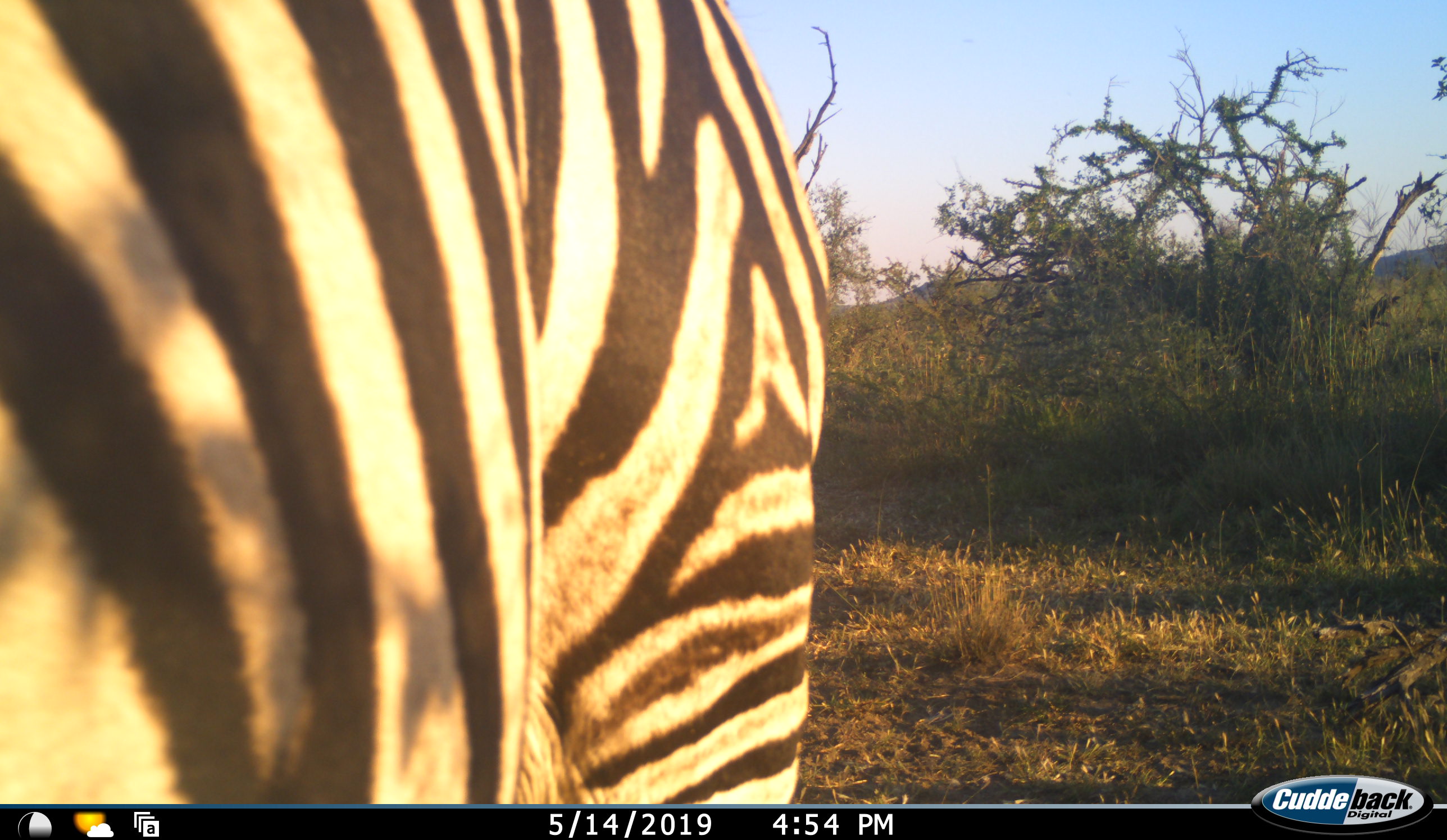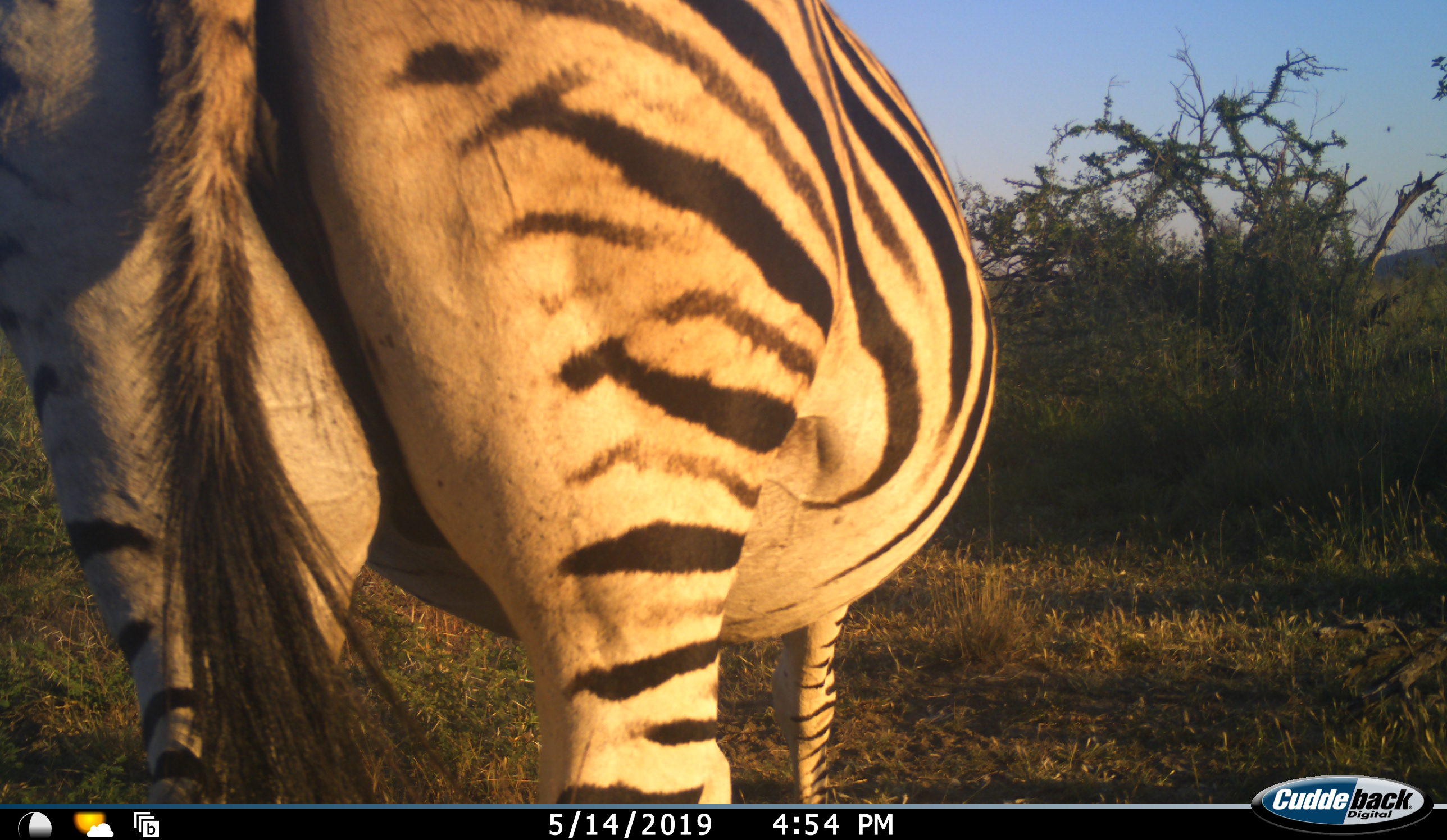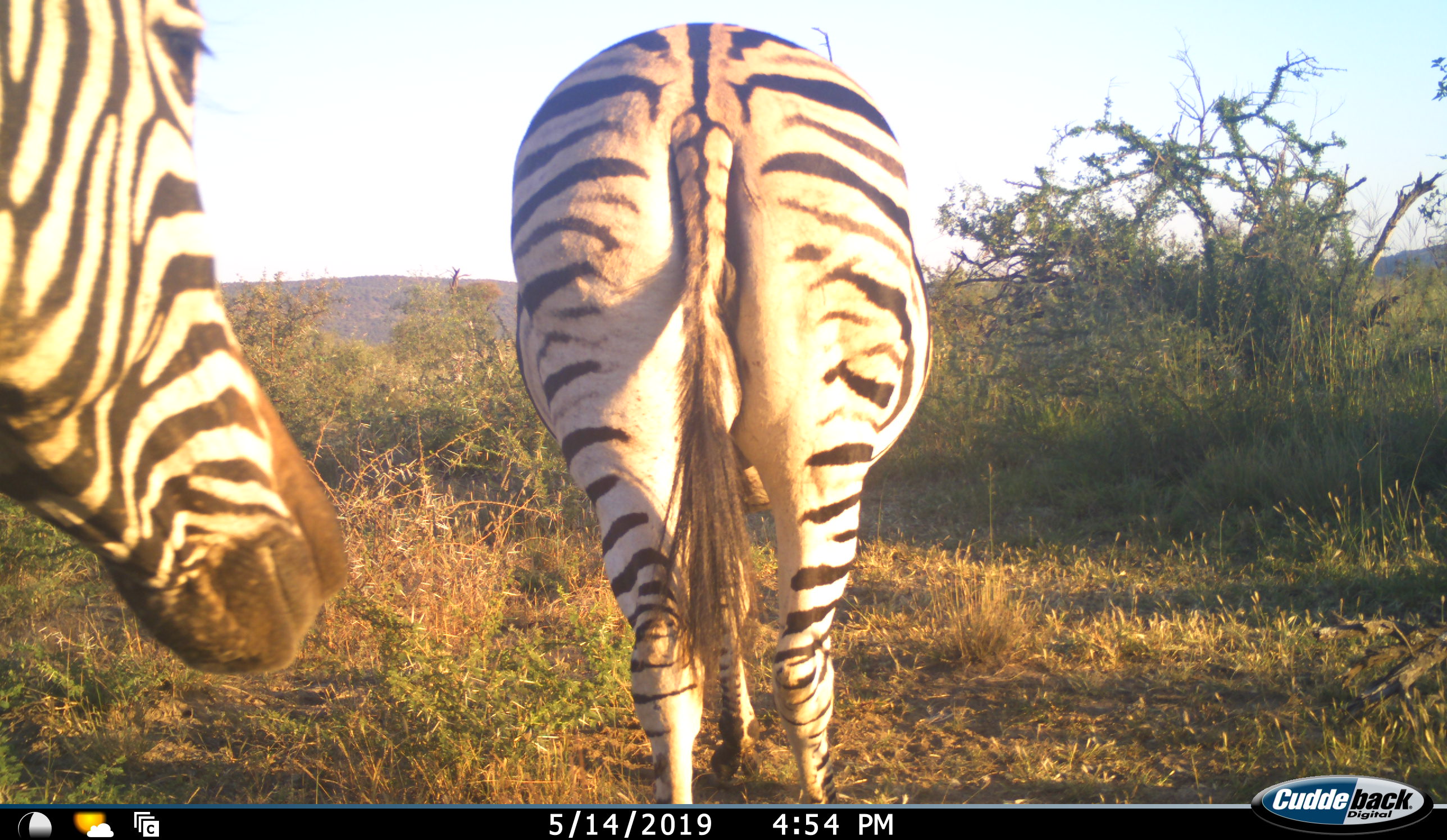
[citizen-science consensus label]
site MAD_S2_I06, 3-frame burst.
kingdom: Animalia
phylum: Chordata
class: Mammalia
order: Perissodactyla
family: Equidae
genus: Equus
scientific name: Equus quagga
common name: plains zebra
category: zebraplains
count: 2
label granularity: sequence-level